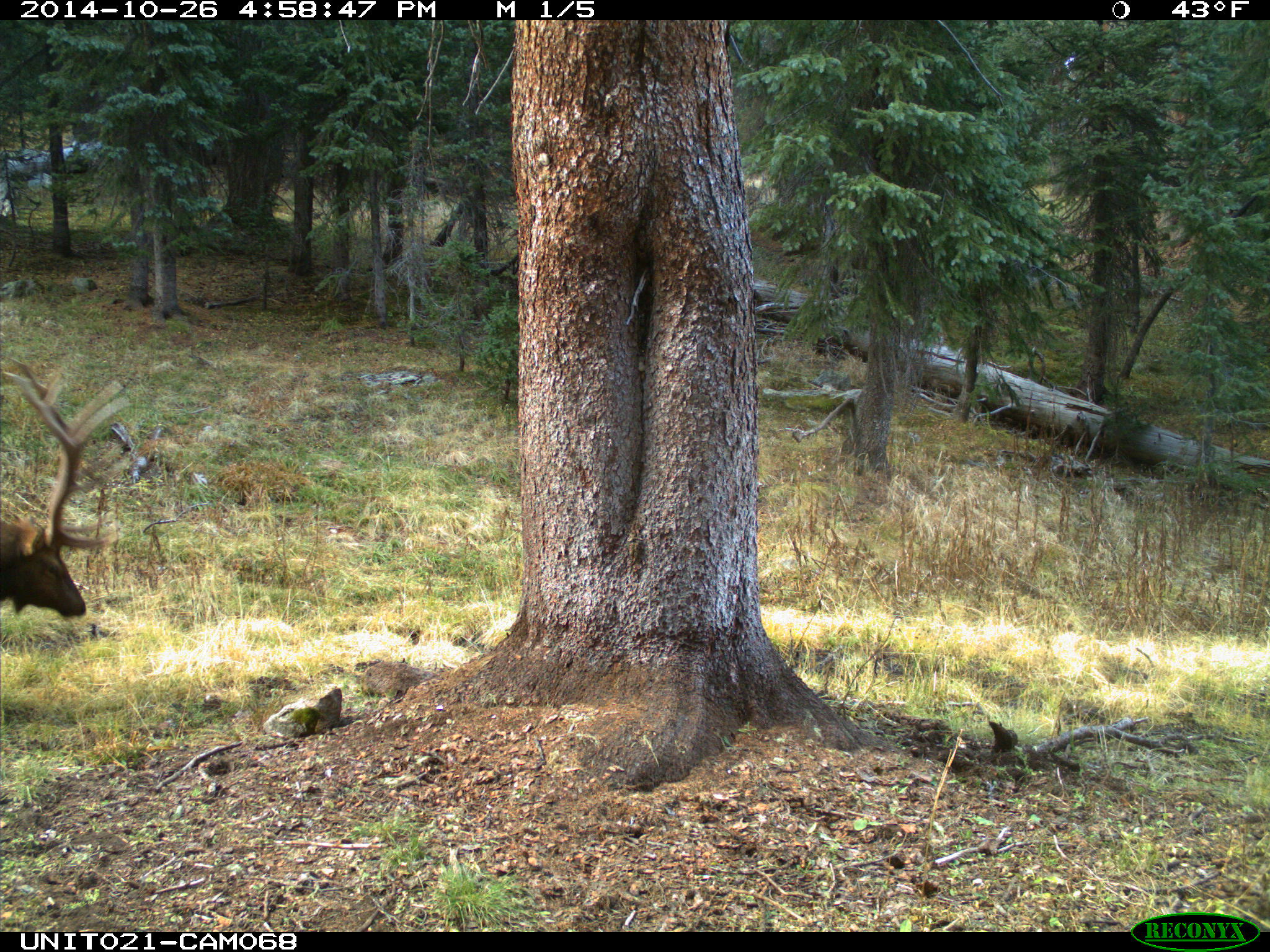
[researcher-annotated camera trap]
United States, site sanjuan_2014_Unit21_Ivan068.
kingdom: Animalia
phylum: Chordata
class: Mammalia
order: Artiodactyla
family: Cervidae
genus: Cervus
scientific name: Cervus elaphus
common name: red deer